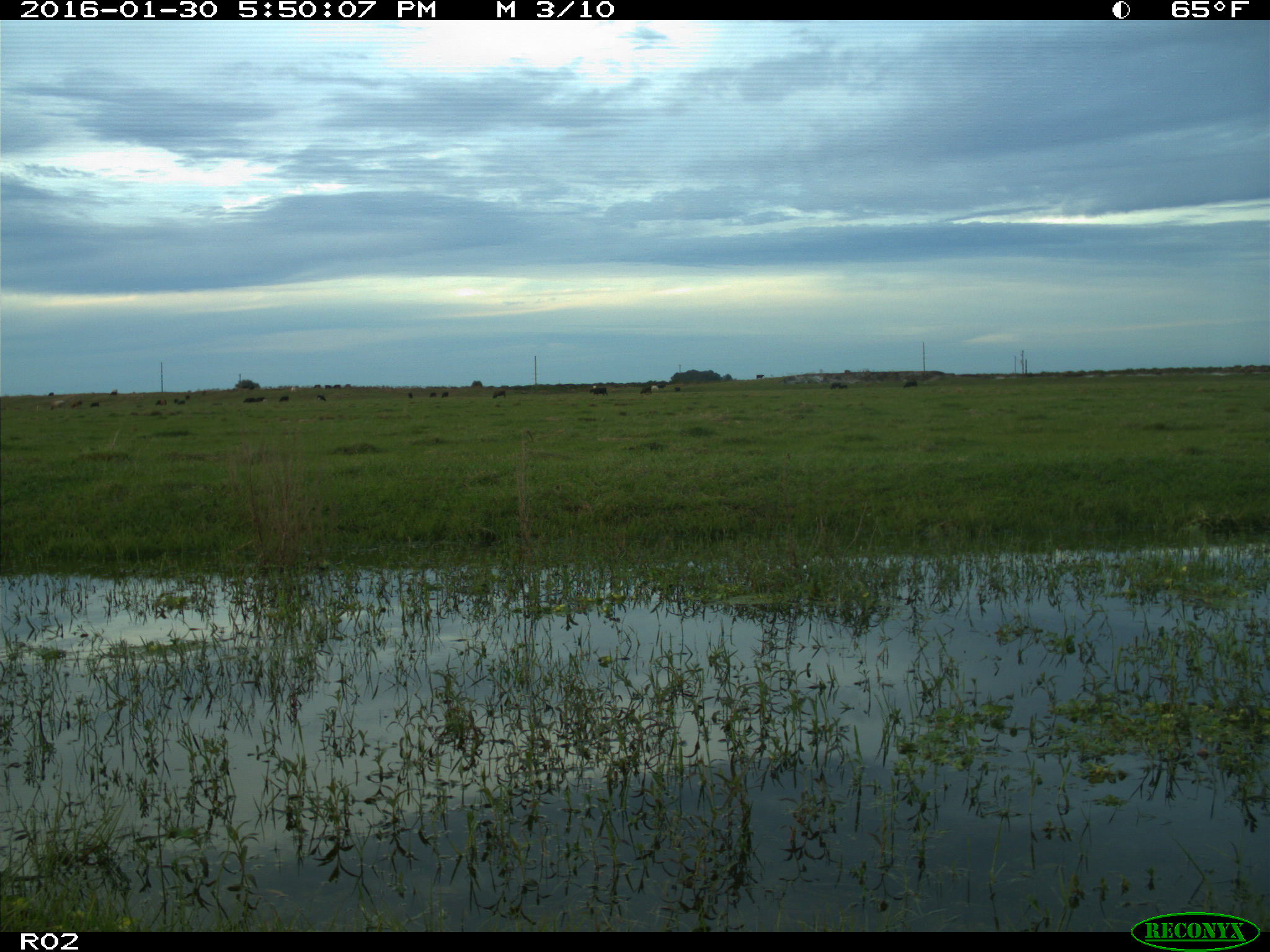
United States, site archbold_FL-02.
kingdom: Animalia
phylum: Chordata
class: Mammalia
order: Artiodactyla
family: Bovidae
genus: Bos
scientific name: Bos taurus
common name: domestic cow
Bos taurus (domestic cow).